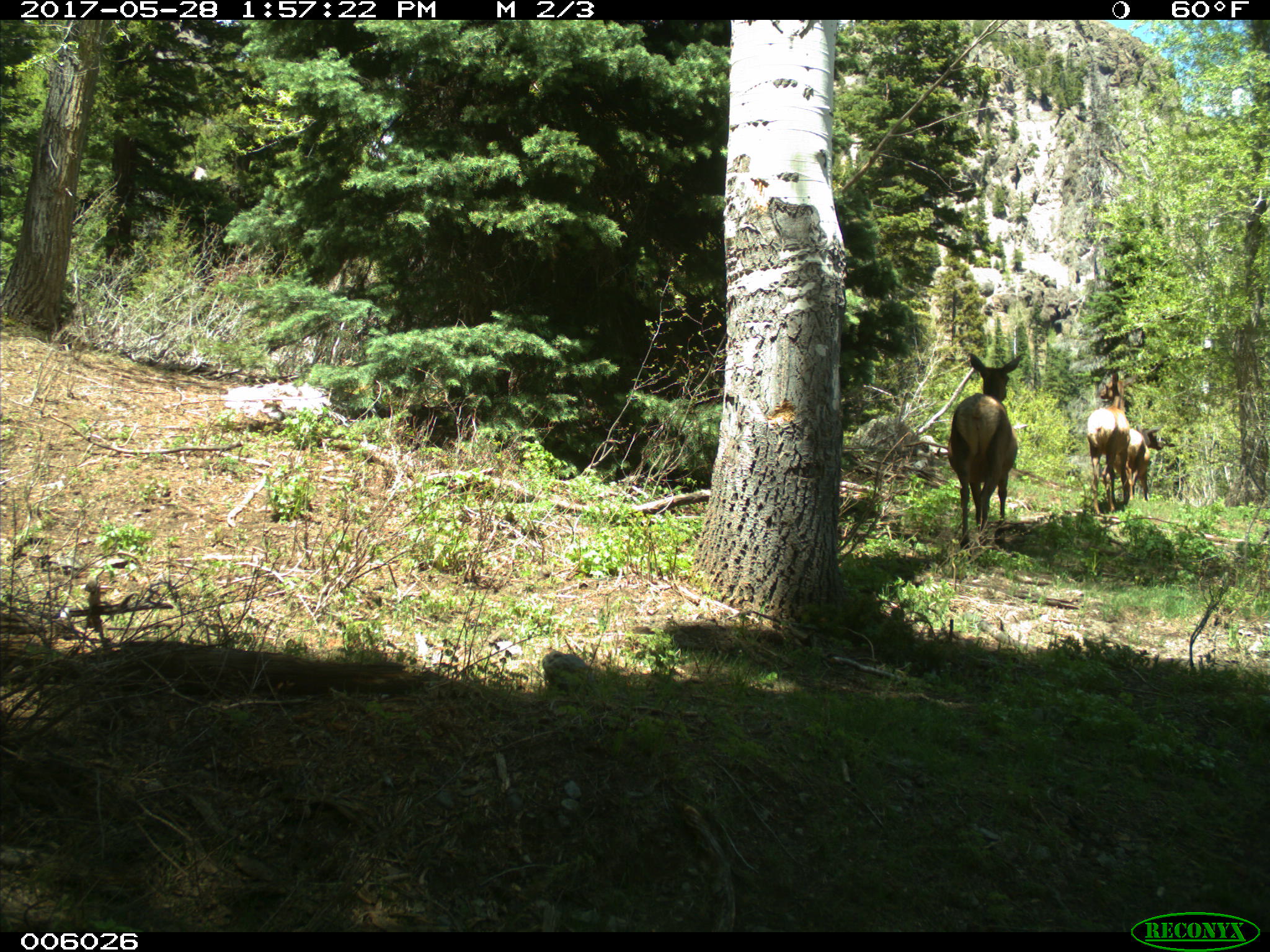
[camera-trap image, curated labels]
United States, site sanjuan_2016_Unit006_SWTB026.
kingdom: Animalia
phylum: Chordata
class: Mammalia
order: Artiodactyla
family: Cervidae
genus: Cervus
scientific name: Cervus elaphus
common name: red deer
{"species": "Cervus elaphus (red deer)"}